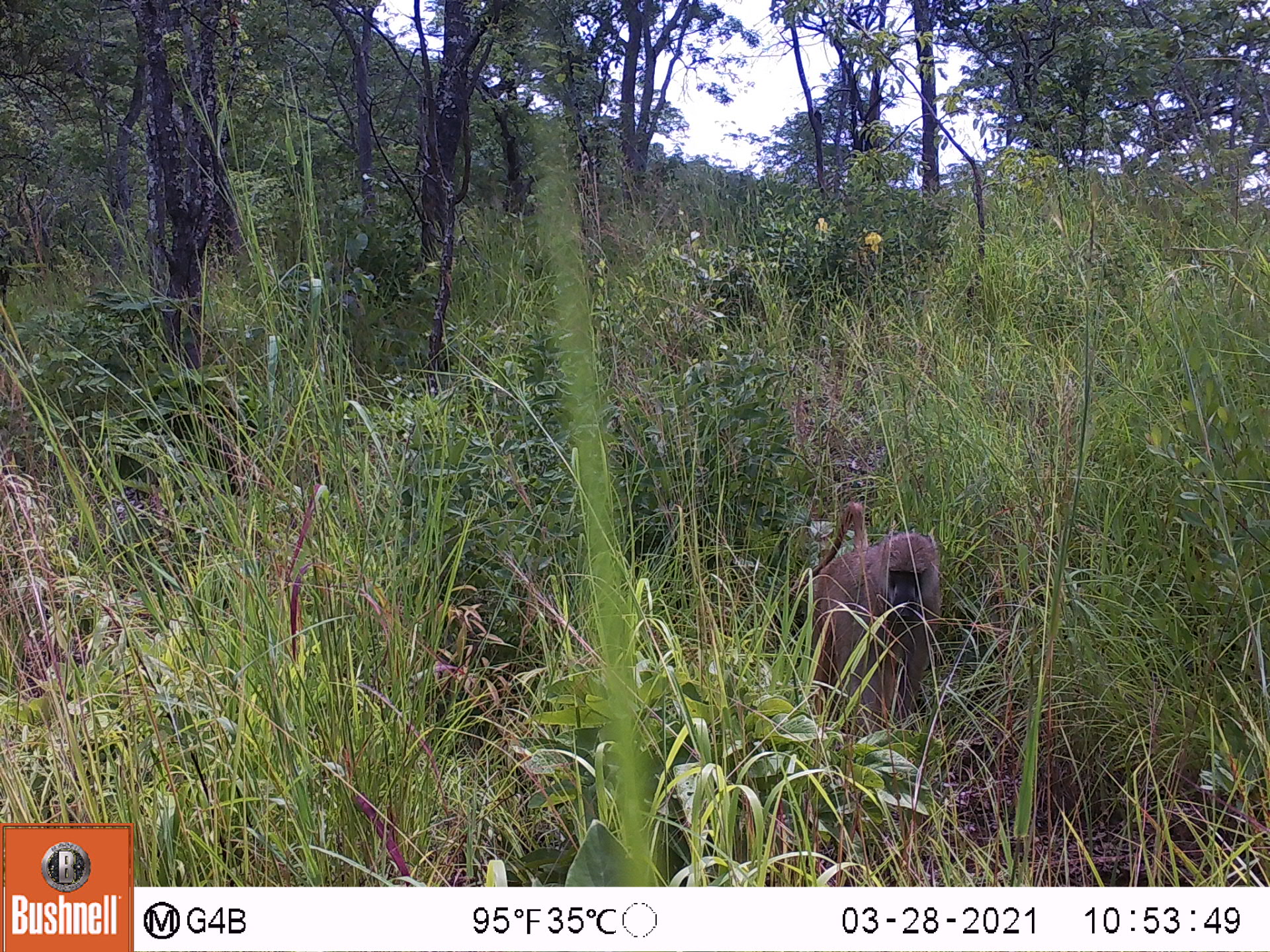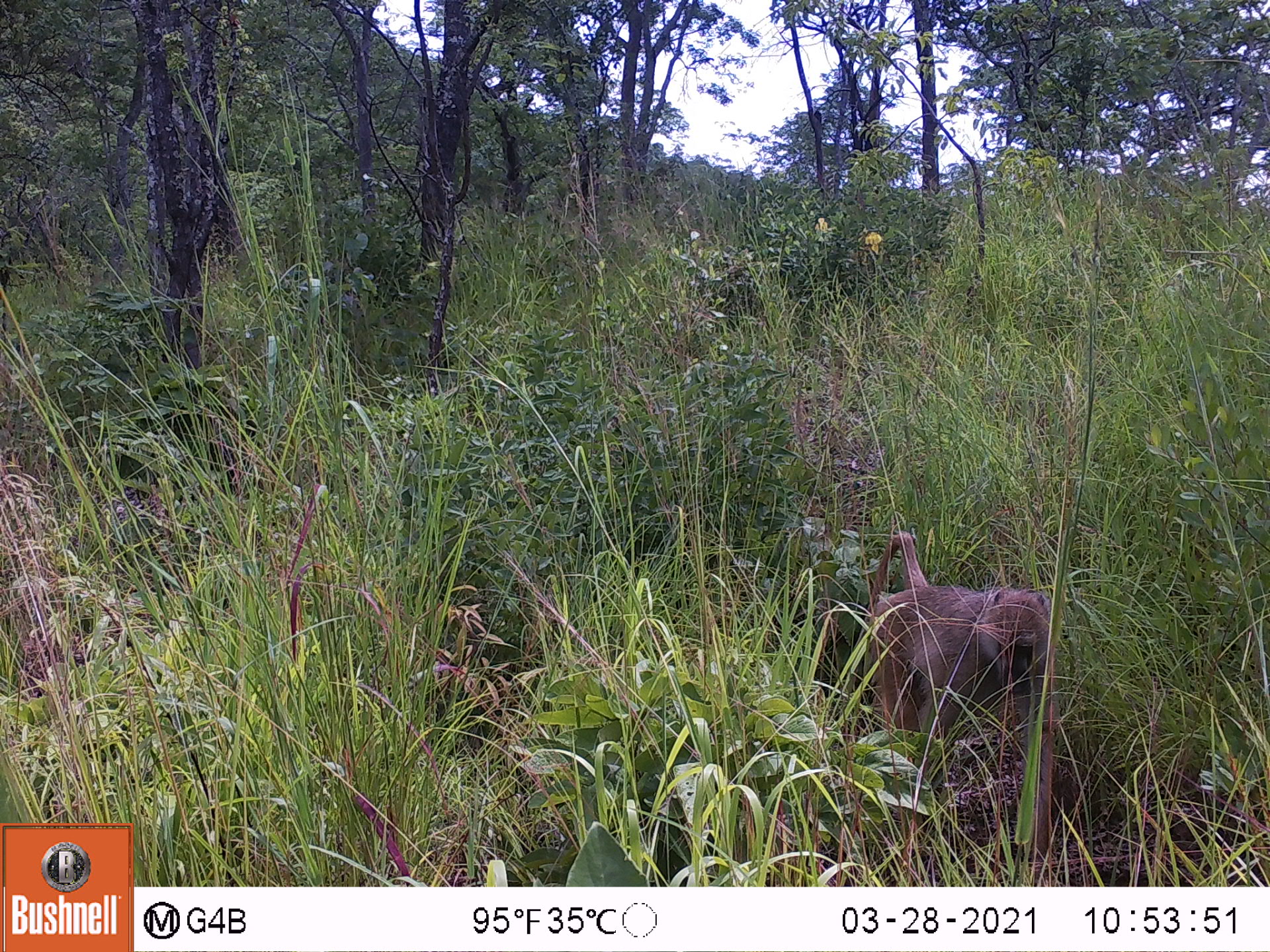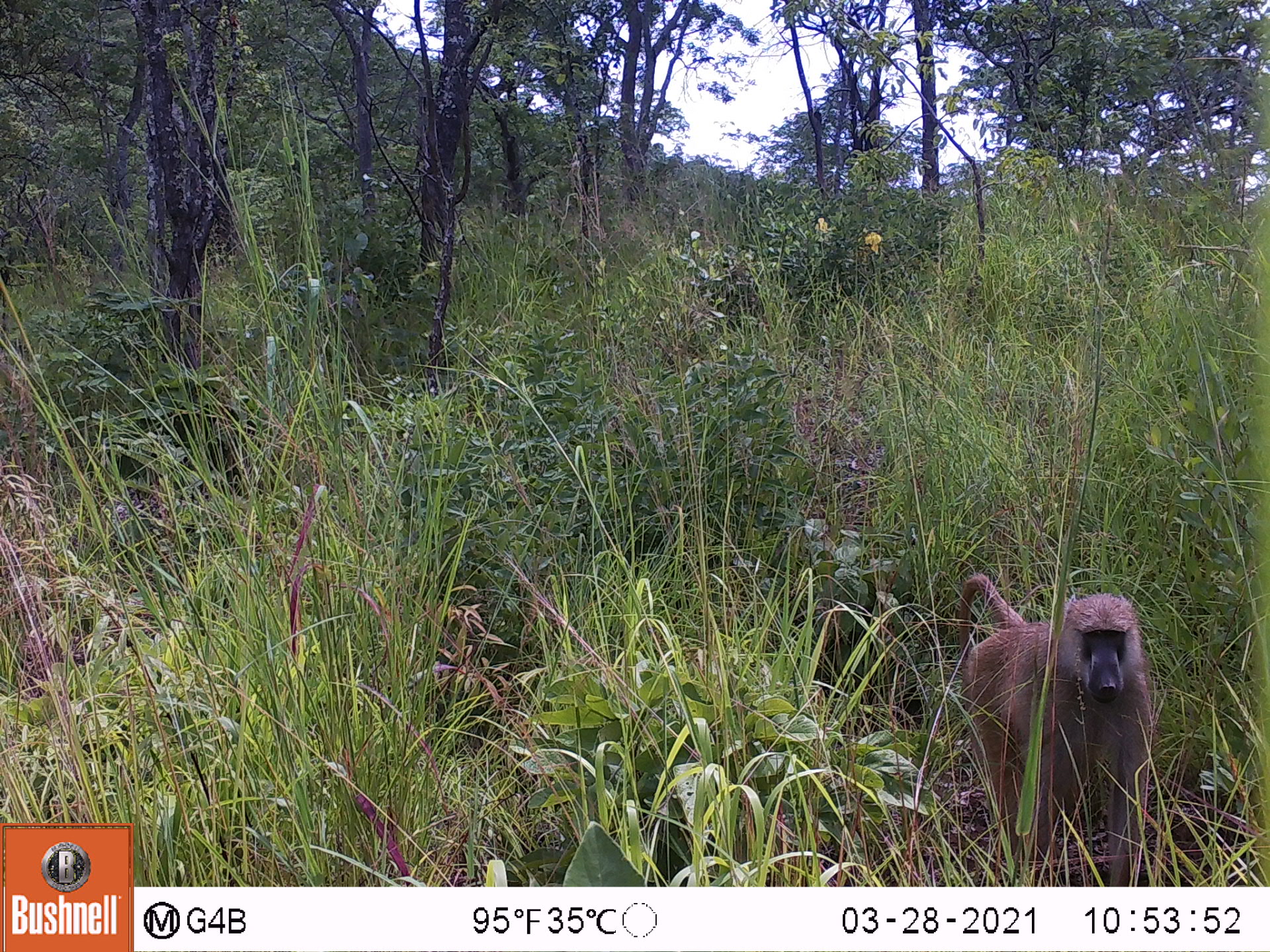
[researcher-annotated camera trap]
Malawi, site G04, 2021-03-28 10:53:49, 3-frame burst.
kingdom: Animalia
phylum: Chordata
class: Mammalia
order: Primates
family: Cercopithecidae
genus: Papio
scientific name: Papio cynocephalus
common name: yellow baboon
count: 1